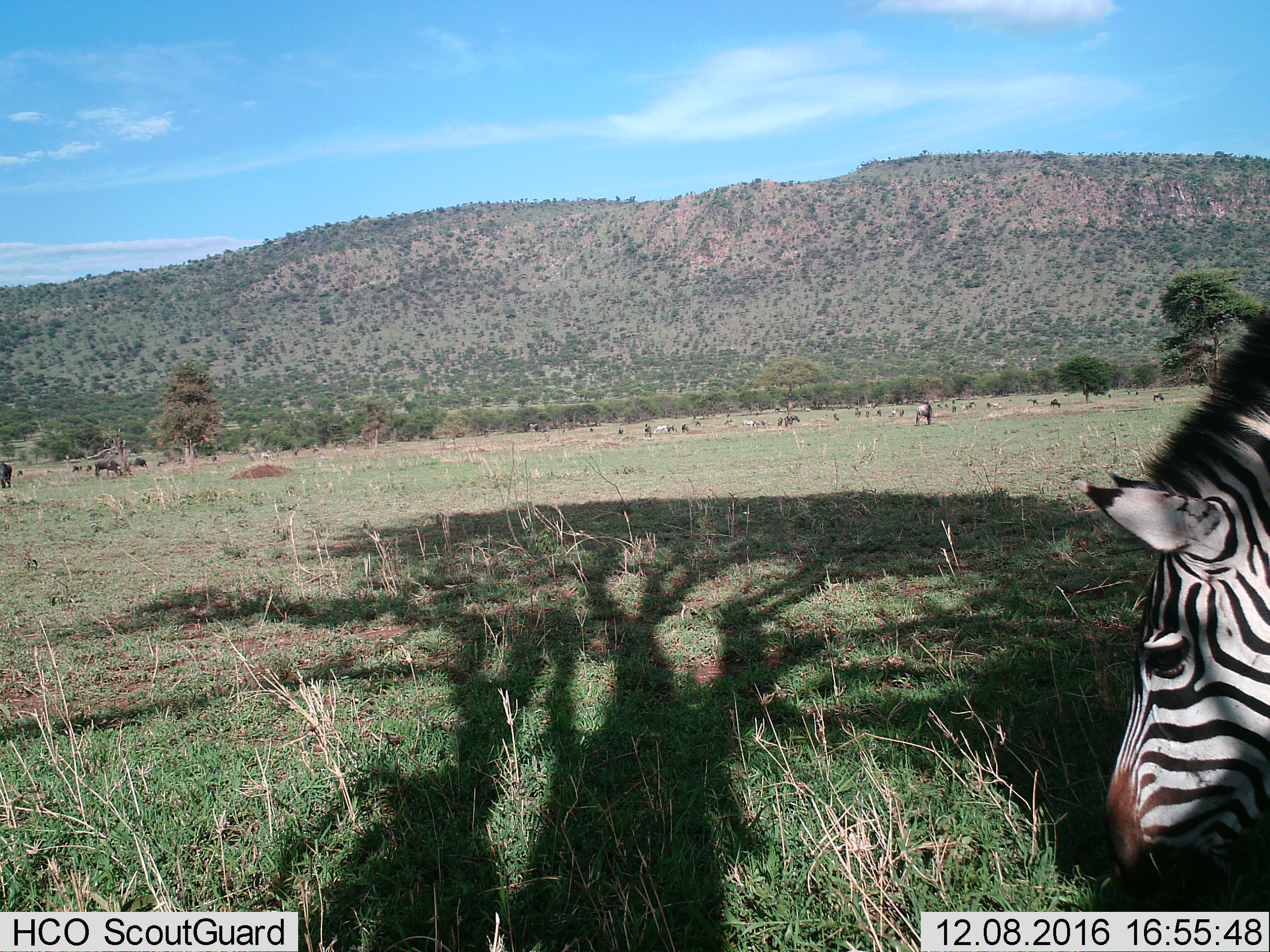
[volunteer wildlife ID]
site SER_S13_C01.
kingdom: Animalia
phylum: Chordata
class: Mammalia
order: Perissodactyla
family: Equidae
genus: Equus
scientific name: Equus quagga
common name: plains zebra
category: zebraplains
Zebraplains (plains zebra) (Equus quagga), count 1. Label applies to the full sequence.